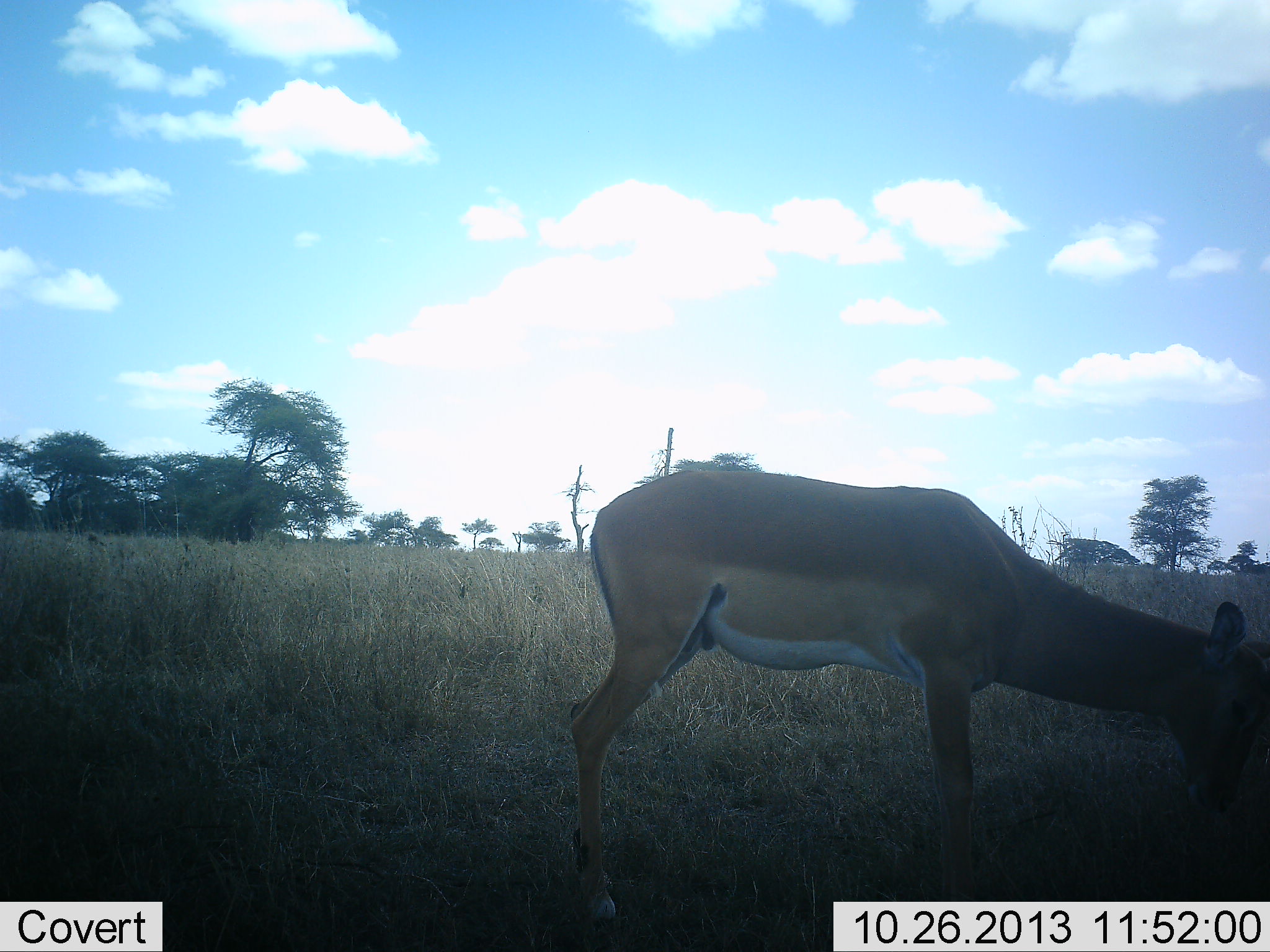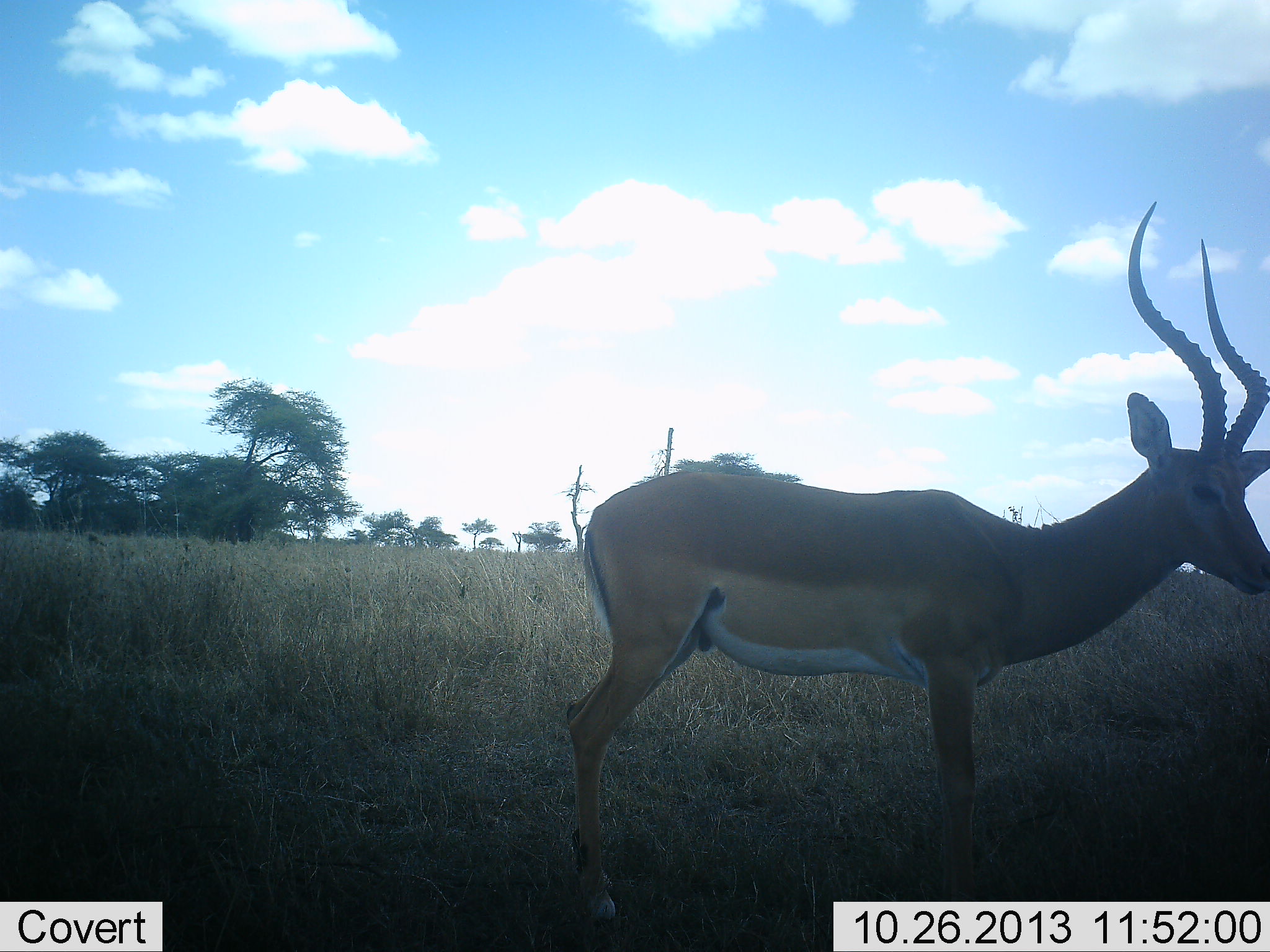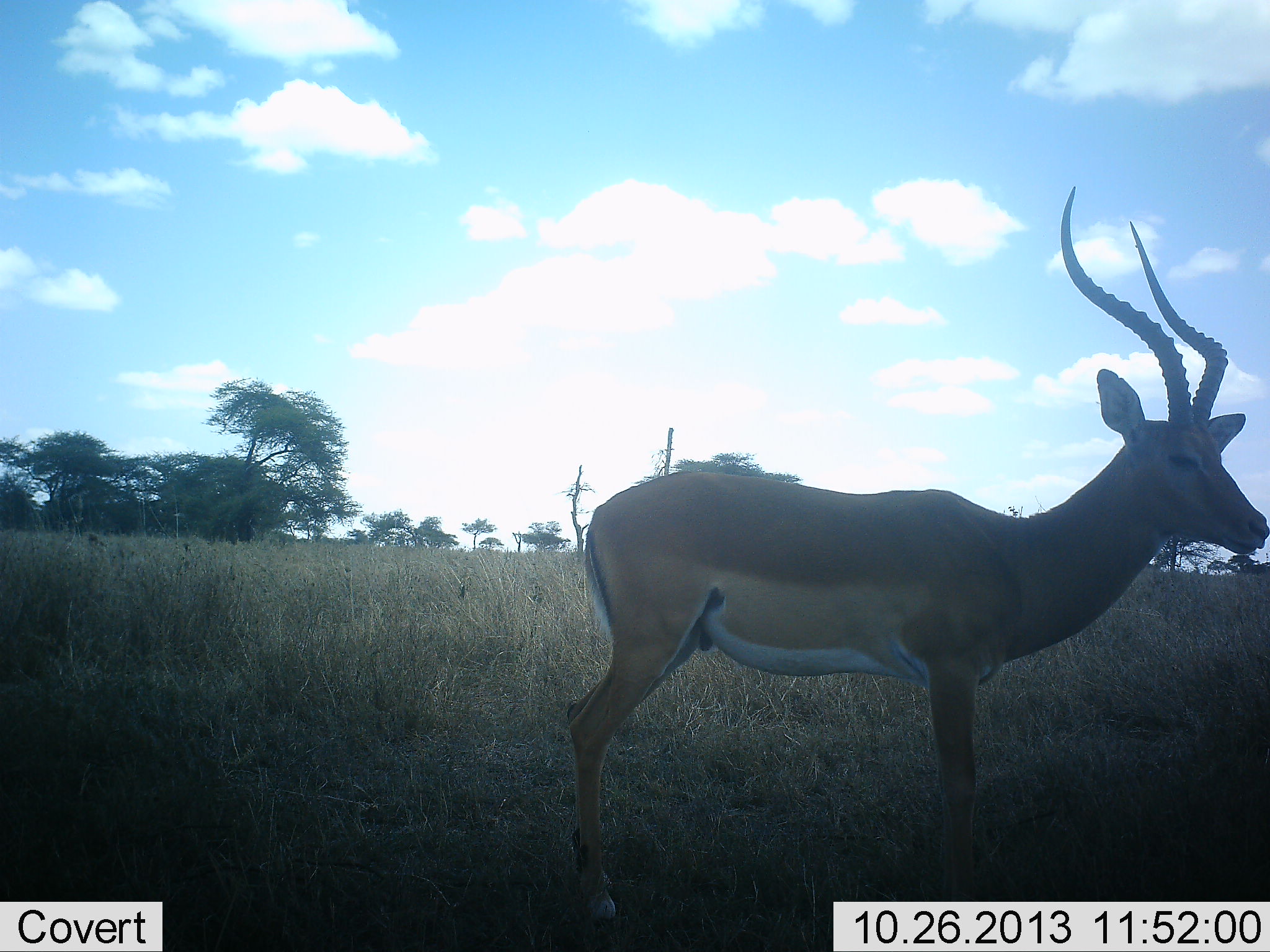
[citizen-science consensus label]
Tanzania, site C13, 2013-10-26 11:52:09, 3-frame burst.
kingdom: Animalia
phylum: Chordata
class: Mammalia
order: Artiodactyla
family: Bovidae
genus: Aepyceros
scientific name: Aepyceros melampus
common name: impala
Impala (Aepyceros melampus), count 1. Behavior (volunteer vote fractions): standing 71%, resting 0%, moving 0%, interacting 0%. Young present (vote fraction): 0%. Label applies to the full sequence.